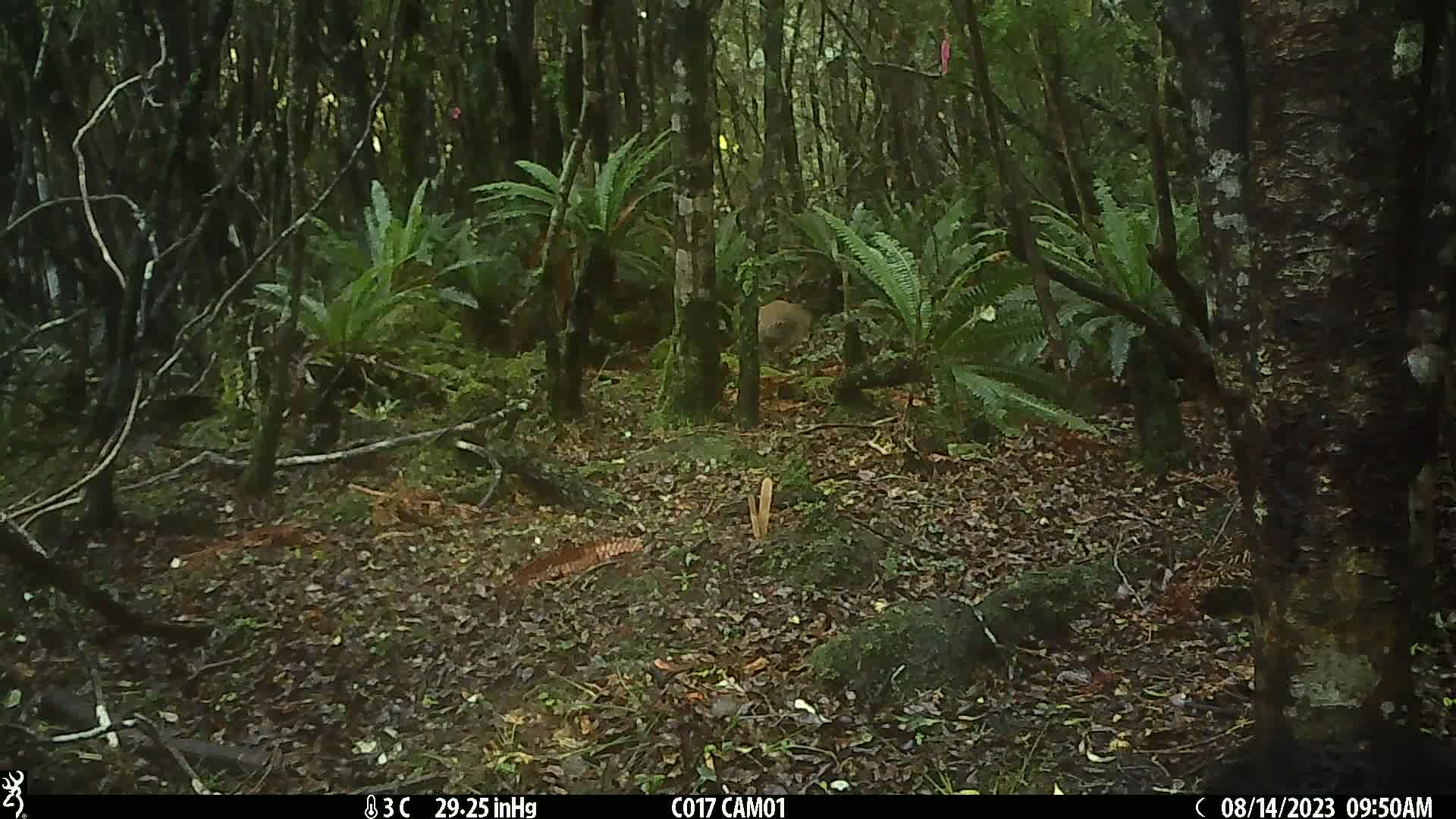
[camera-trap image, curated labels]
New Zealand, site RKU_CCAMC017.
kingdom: Animalia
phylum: Chordata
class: Aves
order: Apterygiformes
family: Apterygidae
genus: Apteryx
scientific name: Apteryx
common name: kiwi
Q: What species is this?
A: Kiwi (Apteryx).